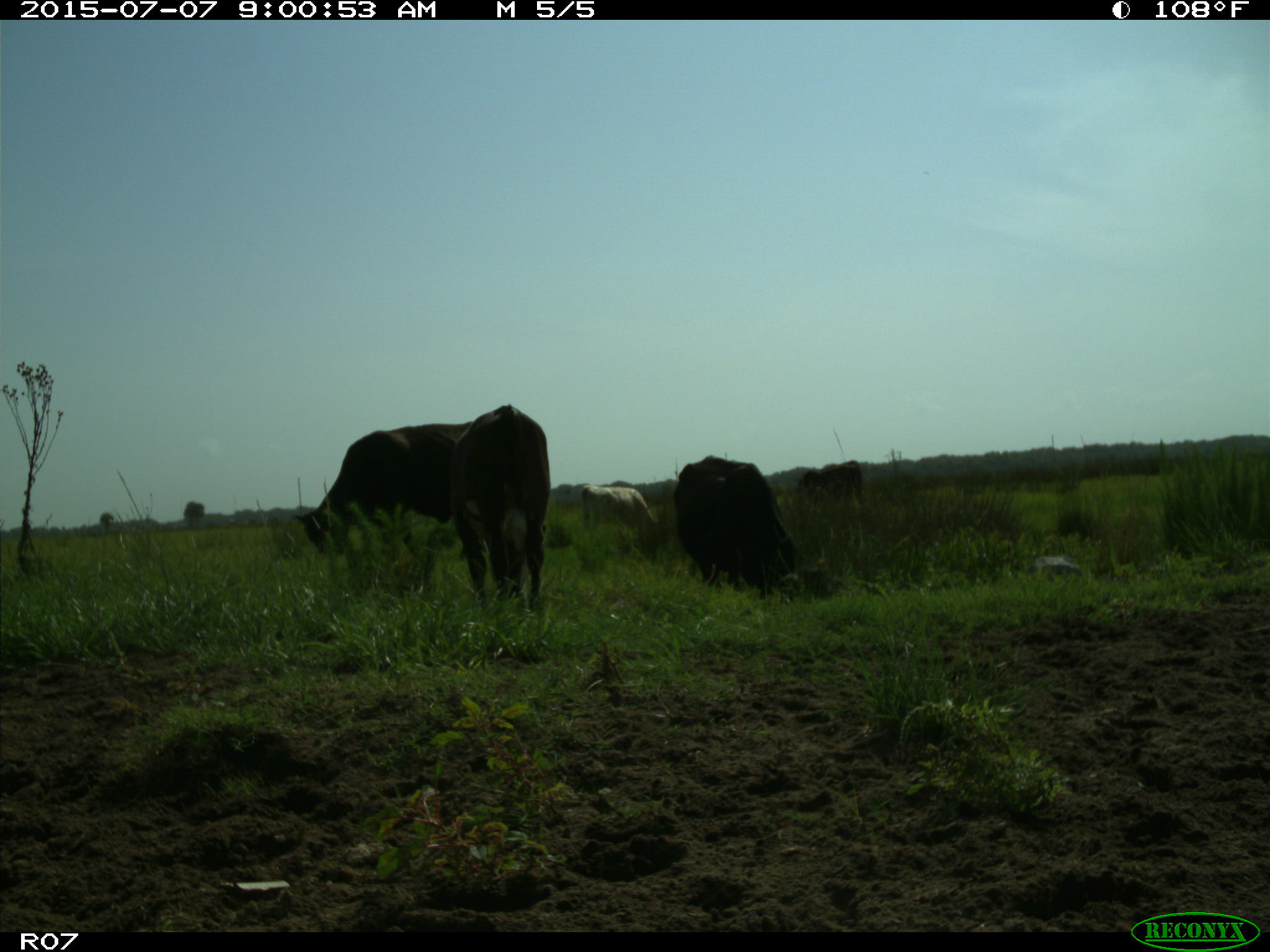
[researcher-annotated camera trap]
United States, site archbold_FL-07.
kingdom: Animalia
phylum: Chordata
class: Mammalia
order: Artiodactyla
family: Bovidae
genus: Bos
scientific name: Bos taurus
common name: domestic cow